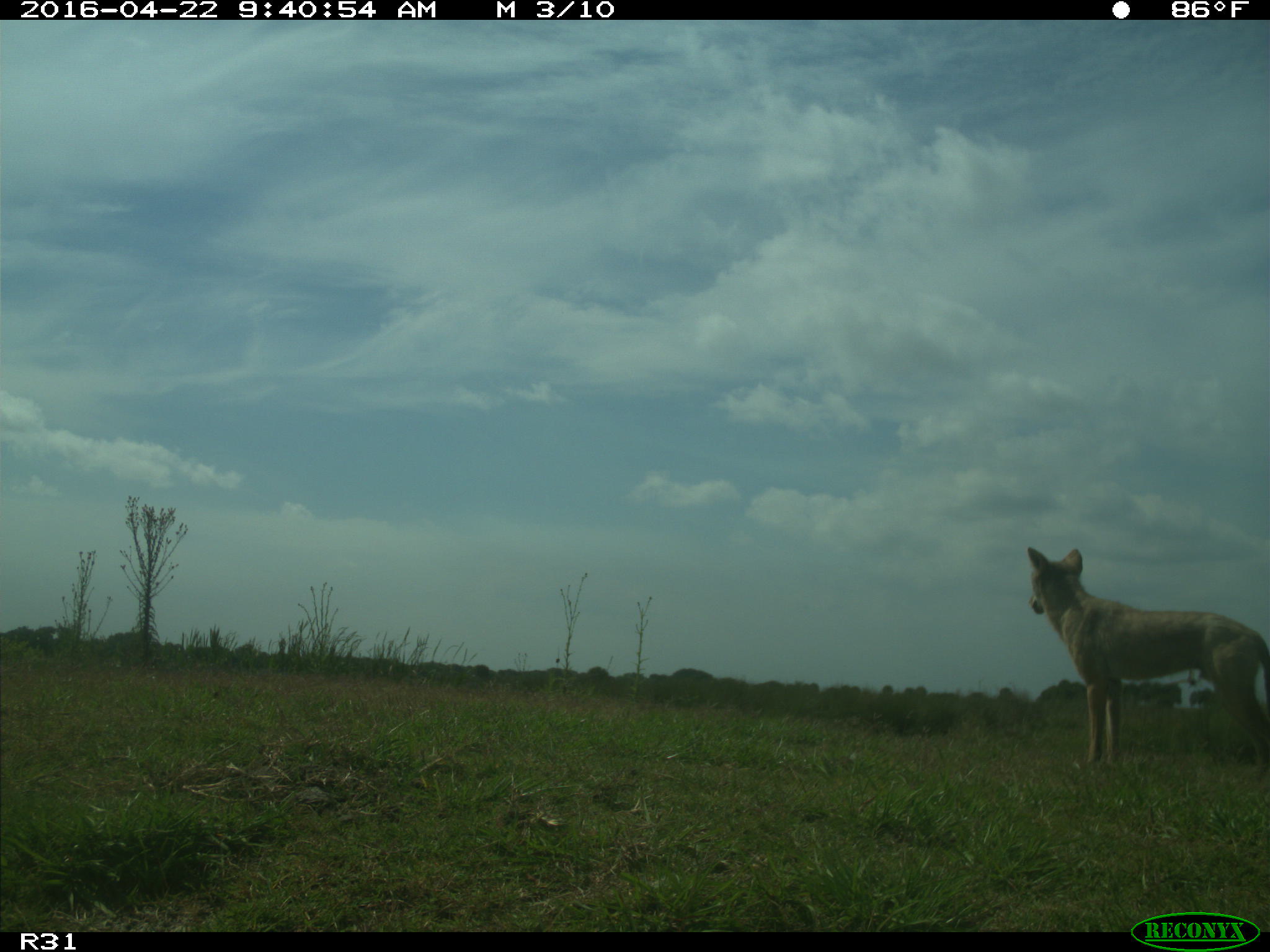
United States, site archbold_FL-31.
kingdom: Animalia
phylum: Chordata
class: Mammalia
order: Carnivora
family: Canidae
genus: Canis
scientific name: Canis latrans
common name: coyote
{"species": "Canis latrans (coyote)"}